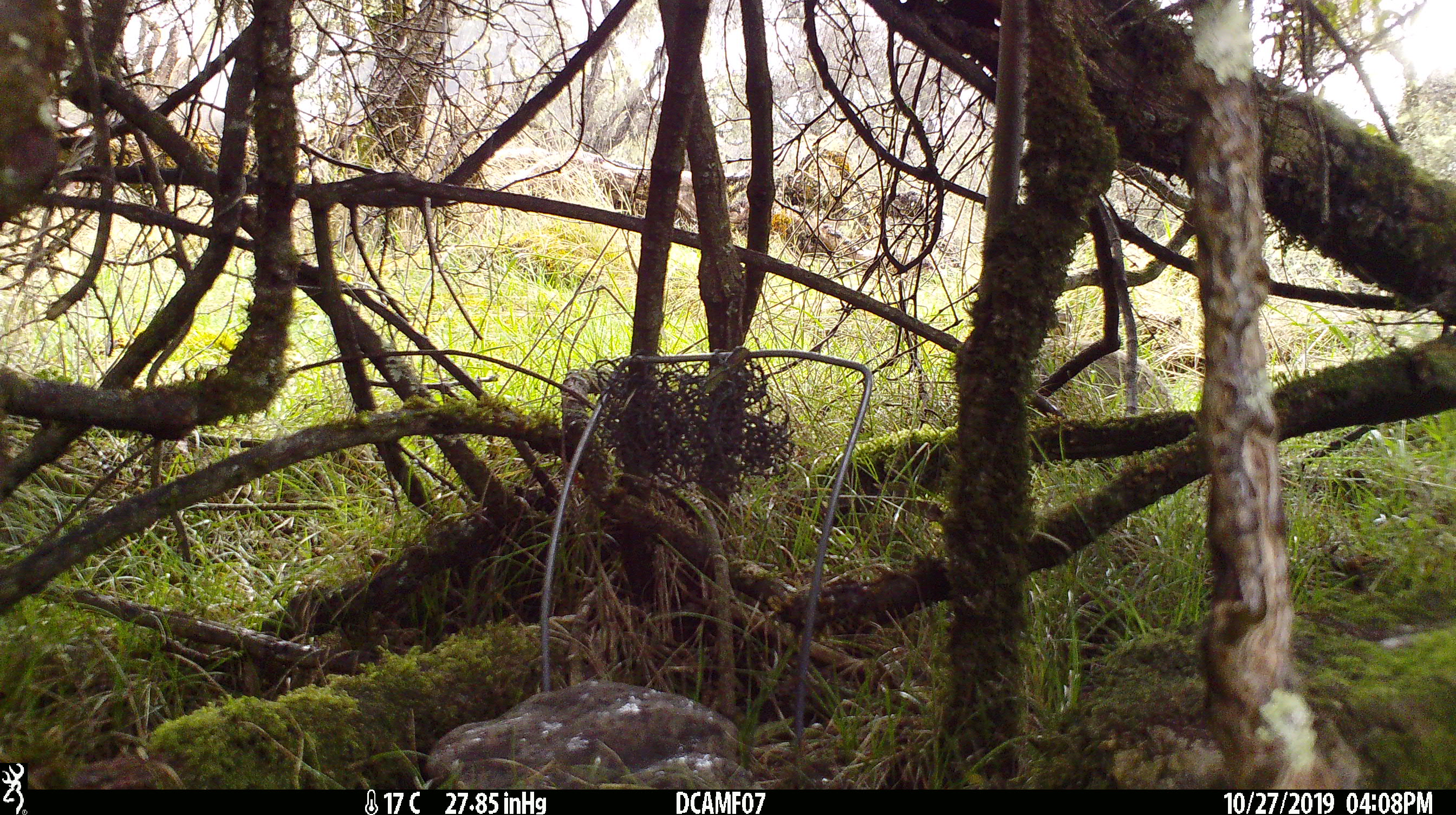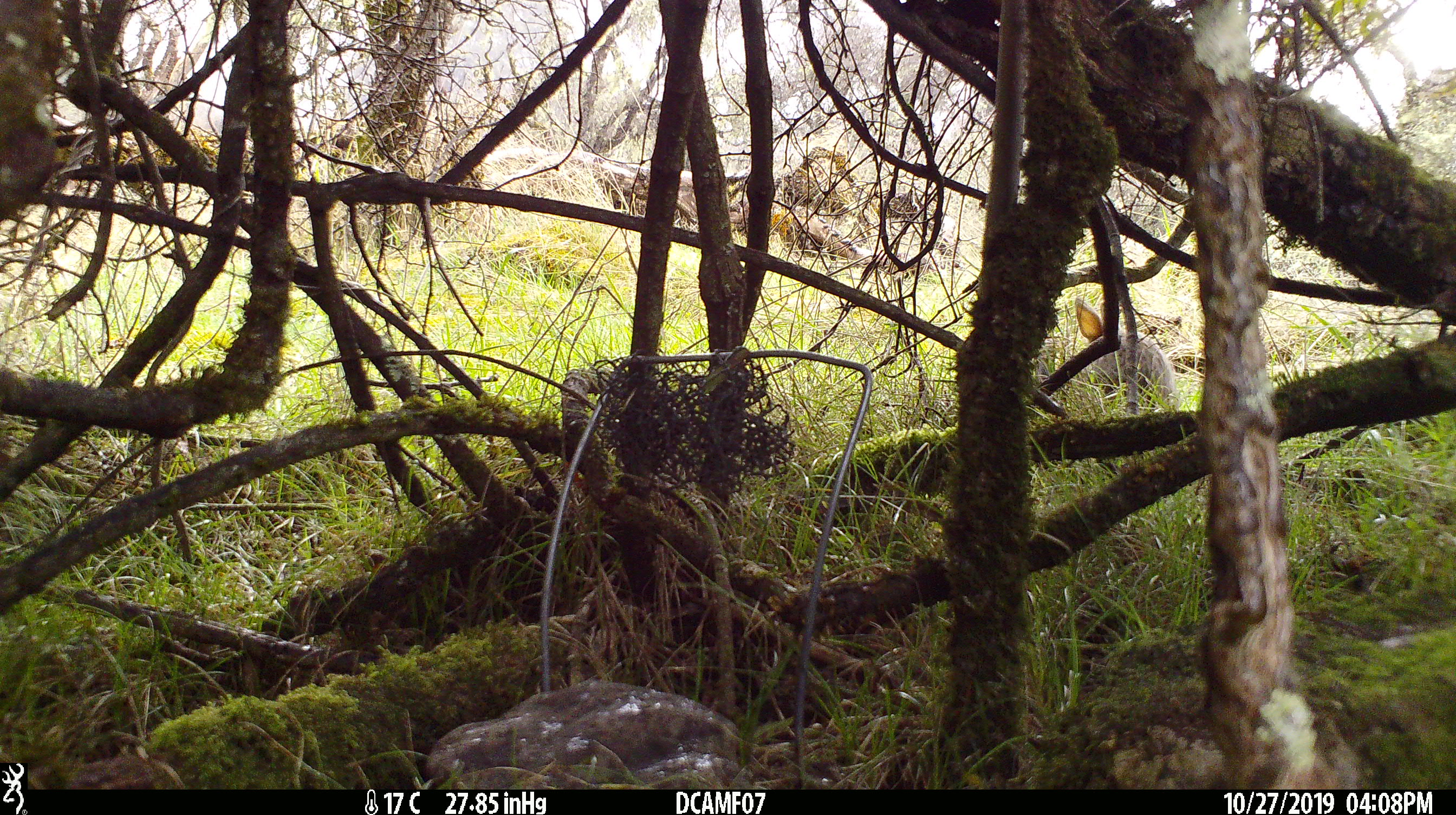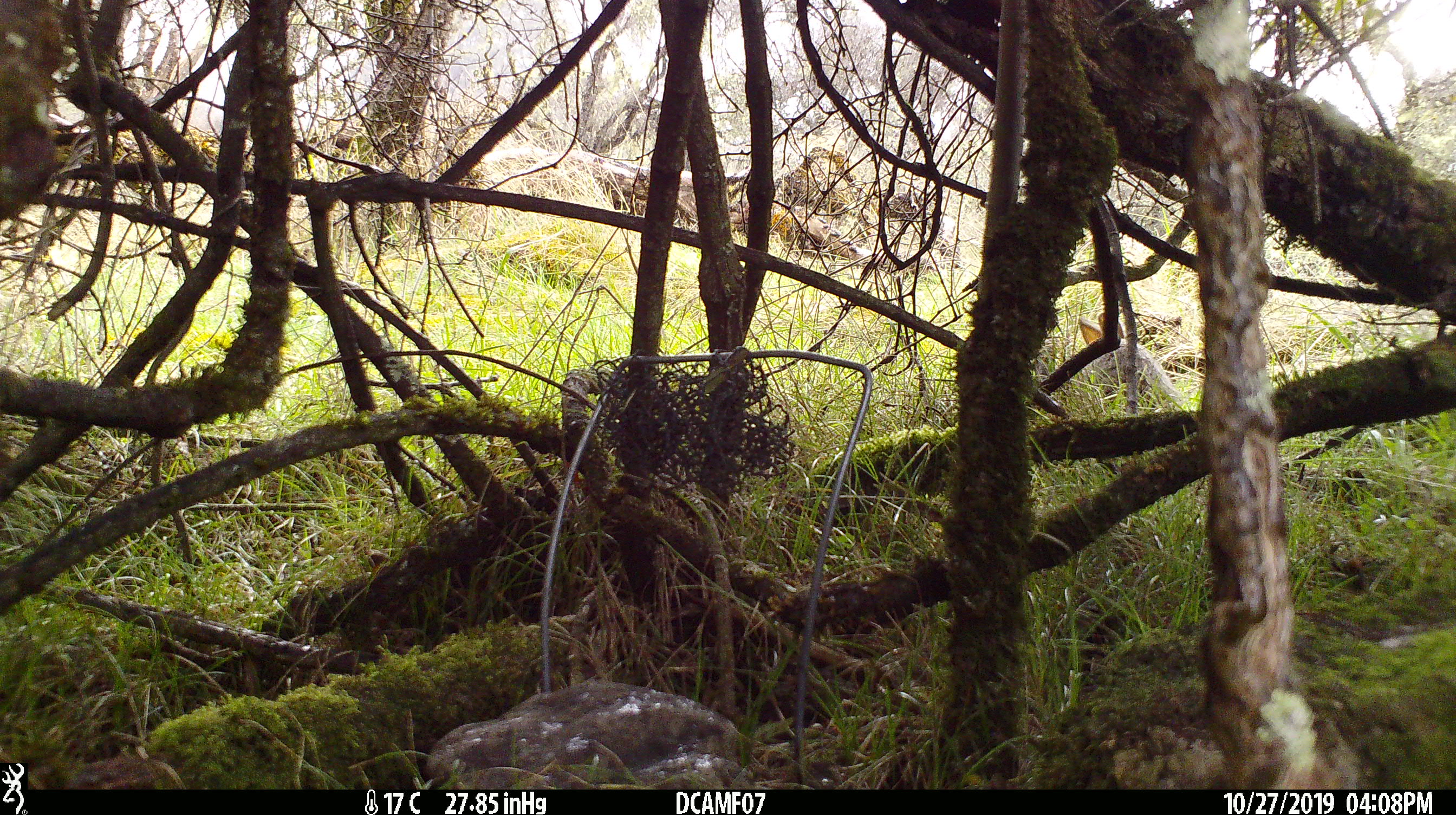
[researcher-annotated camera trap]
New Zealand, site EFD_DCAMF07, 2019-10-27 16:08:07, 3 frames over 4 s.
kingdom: Animalia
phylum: Chordata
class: Mammalia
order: Lagomorpha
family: Leporidae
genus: Oryctolagus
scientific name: Oryctolagus cuniculus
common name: european rabbit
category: rabbit